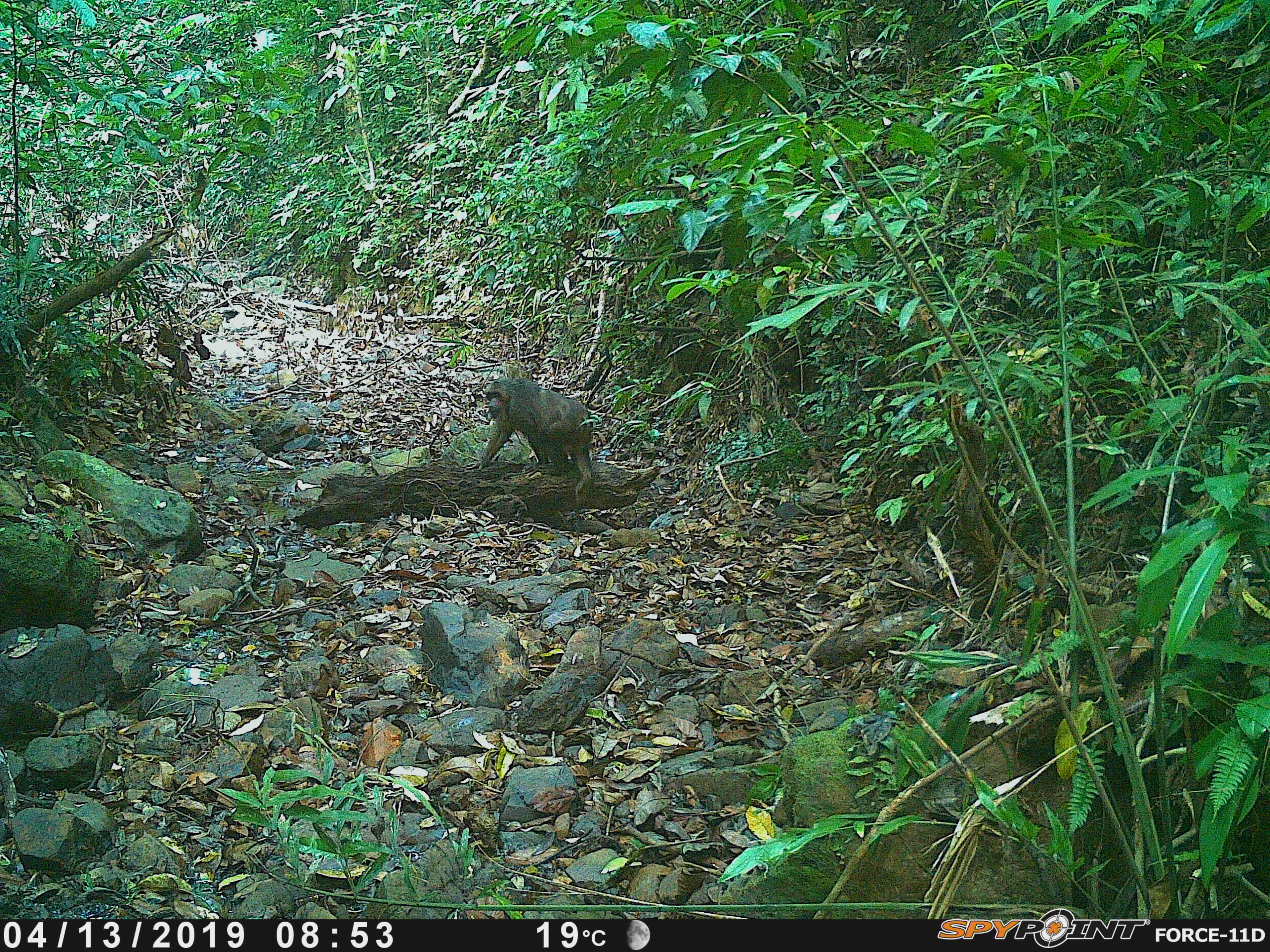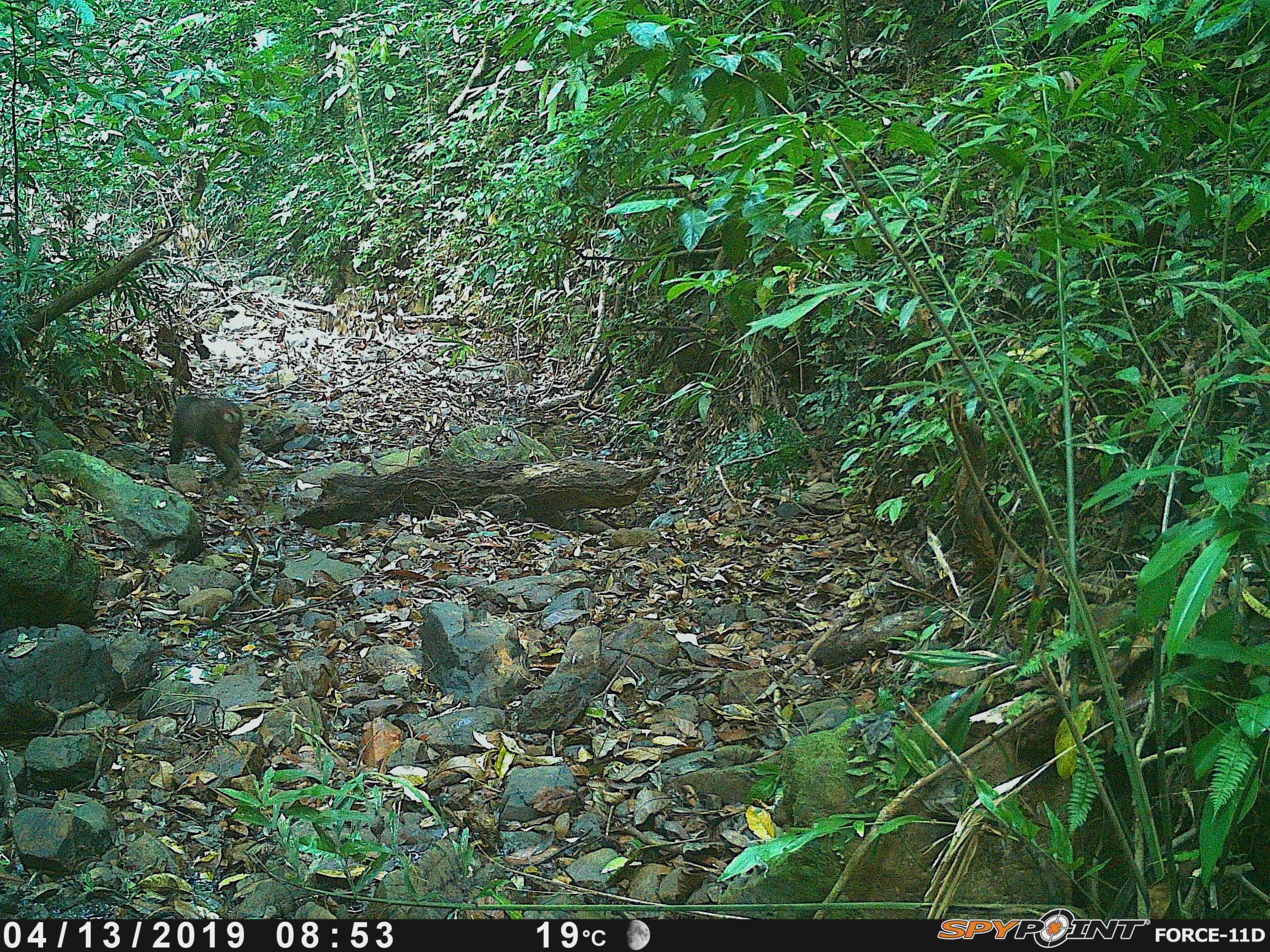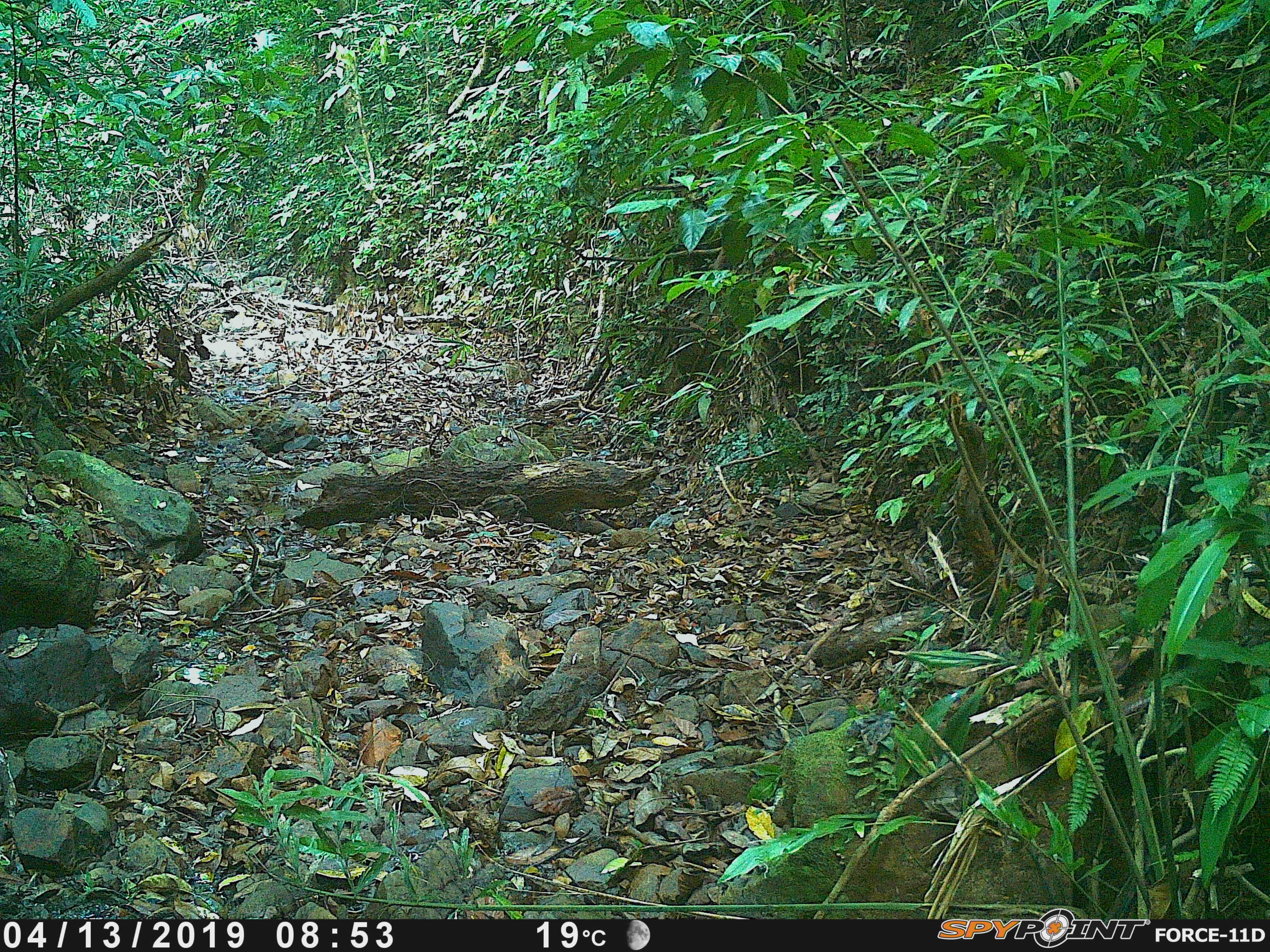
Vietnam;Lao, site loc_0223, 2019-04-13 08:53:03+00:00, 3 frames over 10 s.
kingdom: Animalia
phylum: Chordata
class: Mammalia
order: Primates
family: Cercopithecidae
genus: Macaca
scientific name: Macaca arctoides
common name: stump-tailed macaque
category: stump tailed macaque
Stump tailed macaque (stump-tailed macaque) (Macaca arctoides). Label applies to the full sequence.